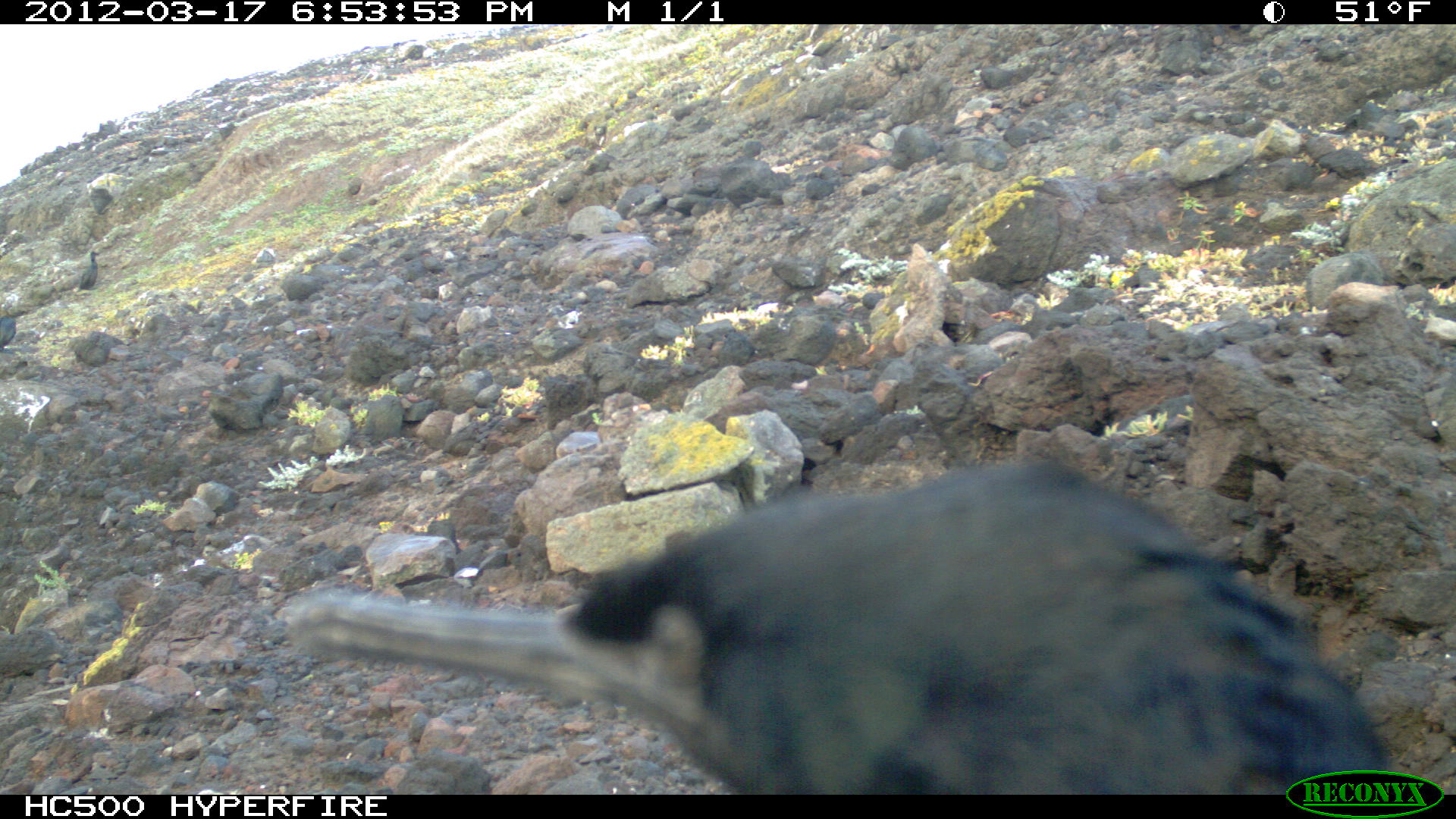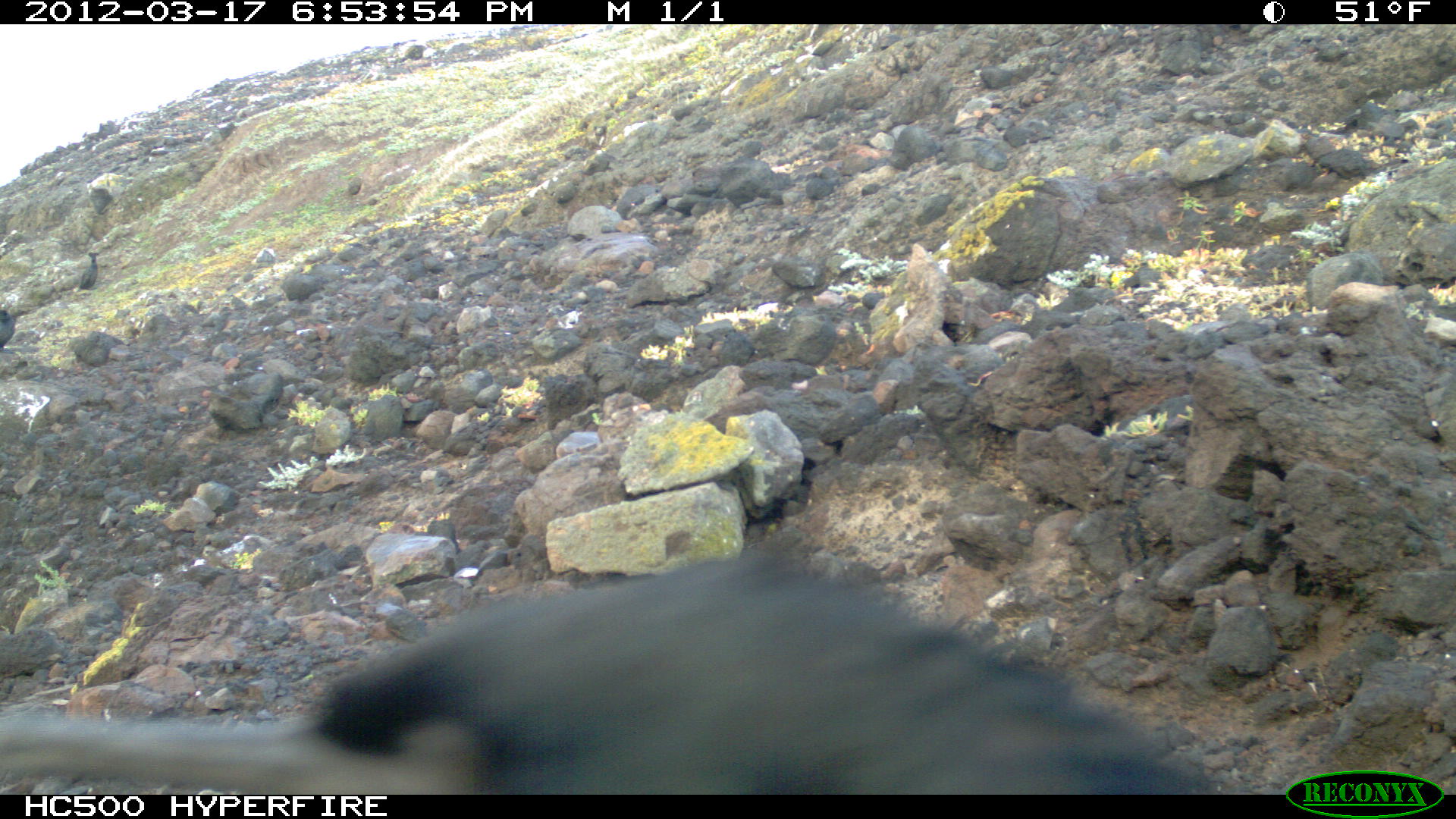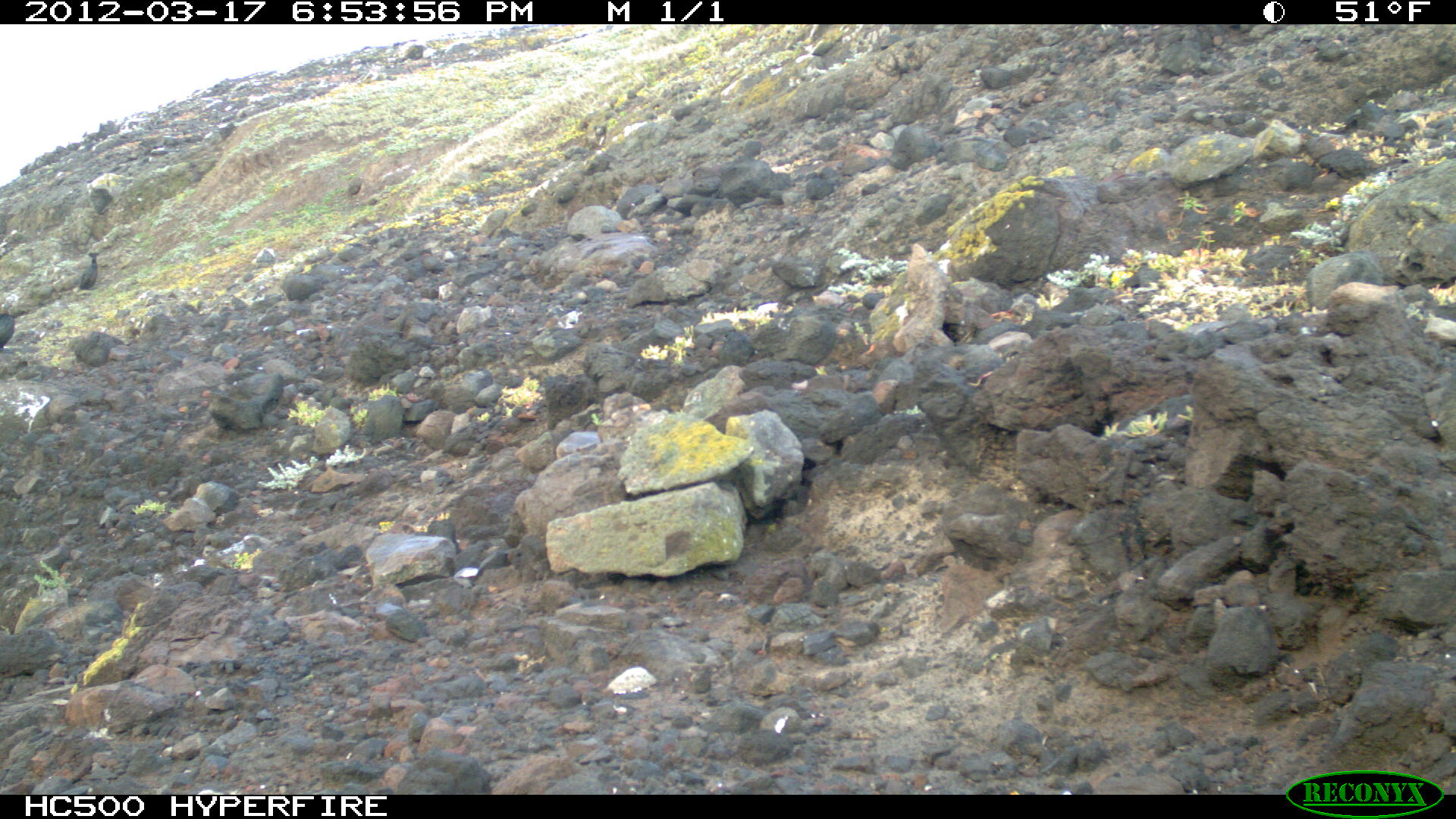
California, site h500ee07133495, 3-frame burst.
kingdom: Animalia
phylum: Chordata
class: Aves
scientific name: Aves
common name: bird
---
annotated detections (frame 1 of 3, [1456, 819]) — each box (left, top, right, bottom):
bird: (277, 457, 1392, 792); (71, 249, 101, 292); (0, 314, 16, 352)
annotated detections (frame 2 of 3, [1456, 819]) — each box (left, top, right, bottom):
bird: (0, 545, 1232, 795)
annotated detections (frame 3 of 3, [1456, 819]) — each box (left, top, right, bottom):
bird: (77, 251, 99, 290); (0, 301, 15, 348)